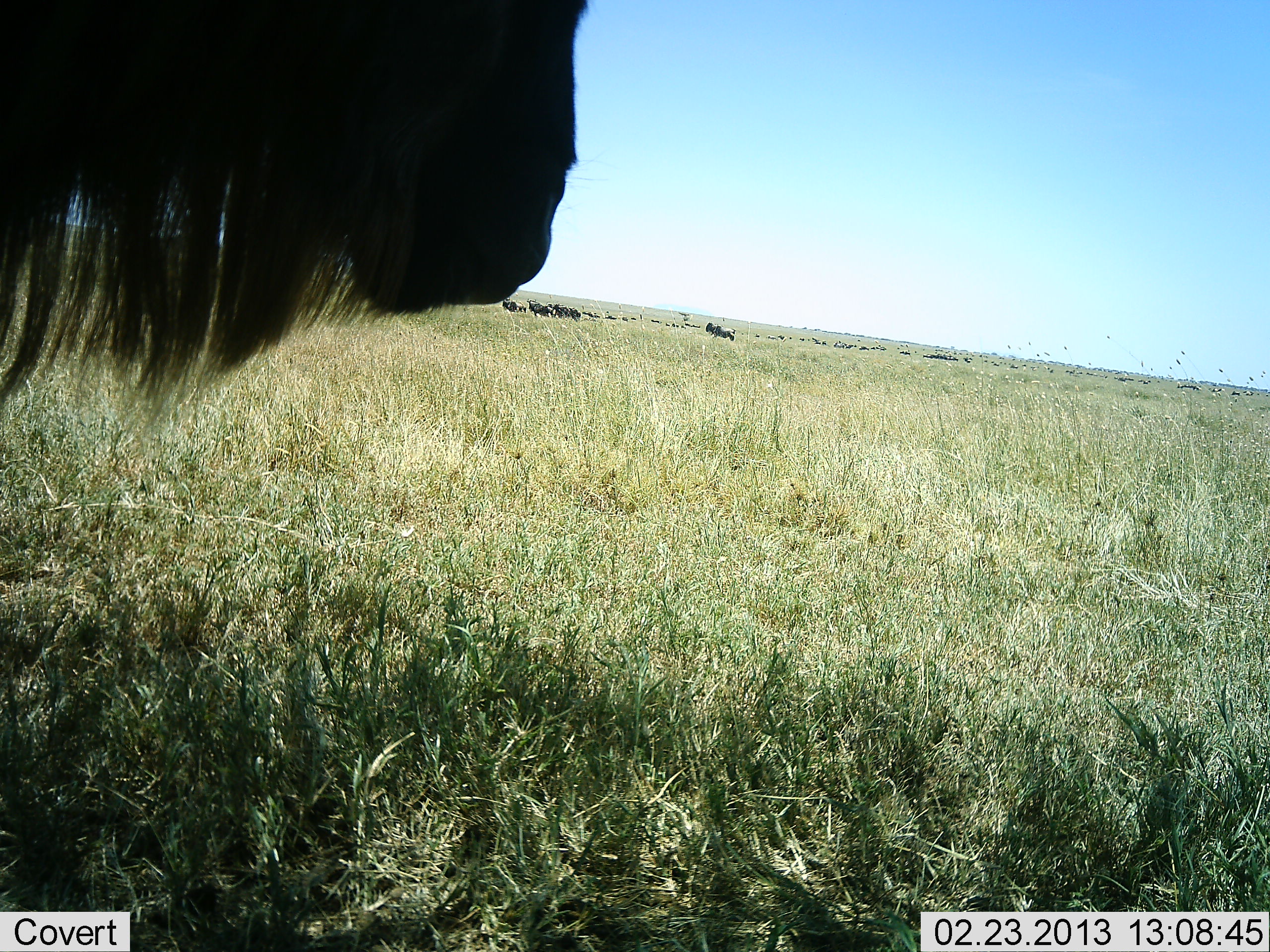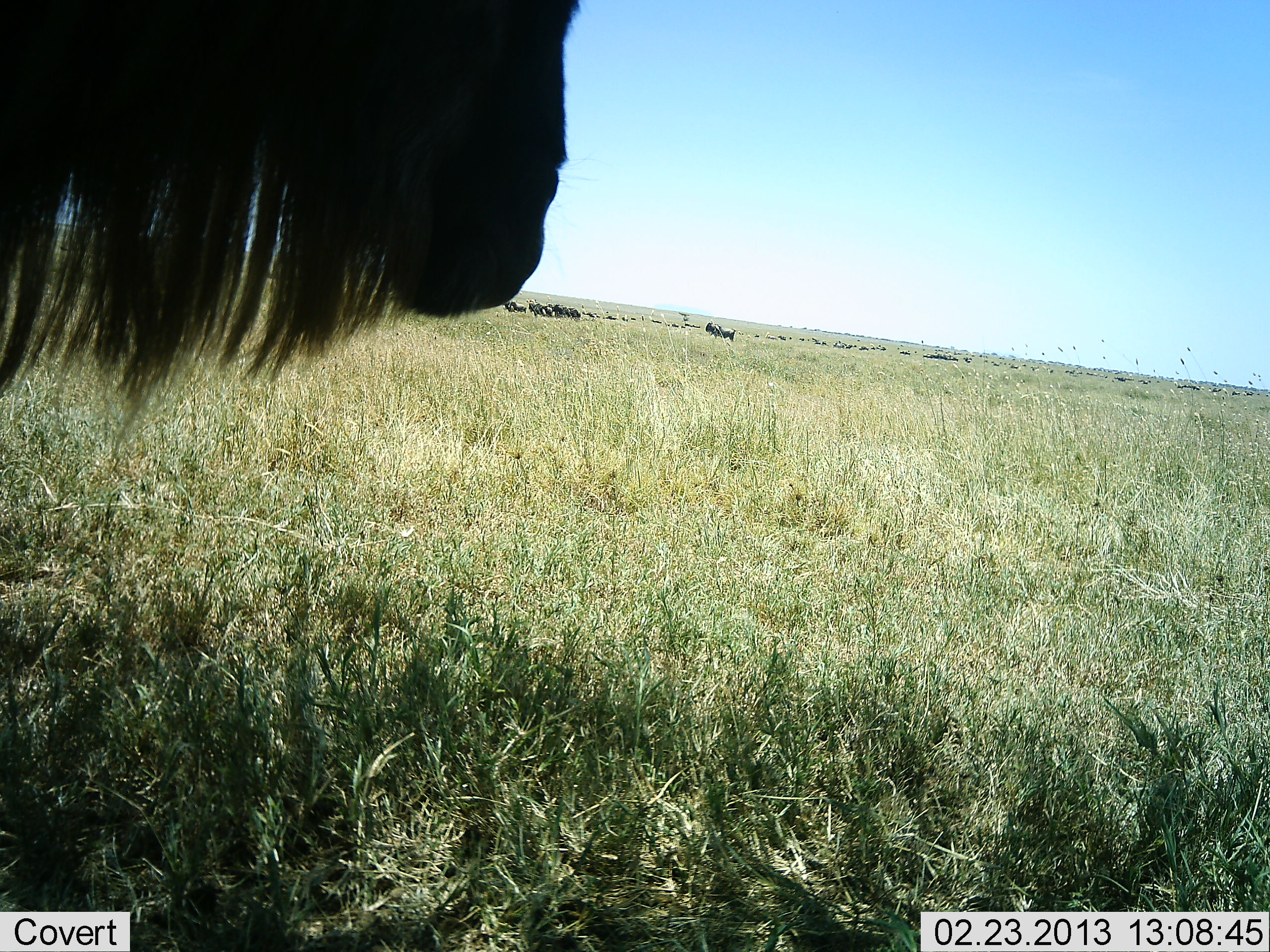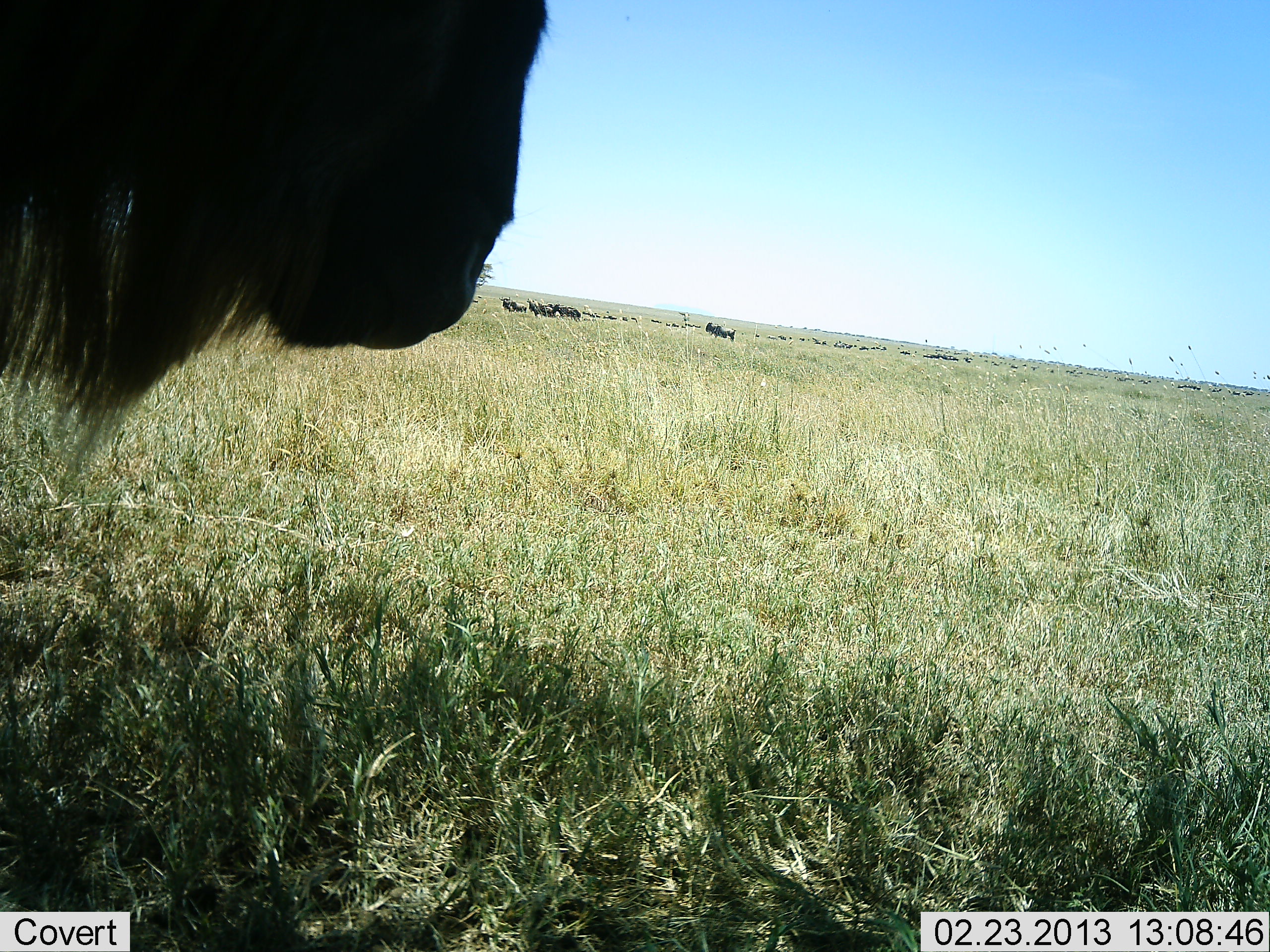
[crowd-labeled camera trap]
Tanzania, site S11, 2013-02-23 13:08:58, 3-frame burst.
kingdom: Animalia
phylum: Chordata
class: Mammalia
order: Artiodactyla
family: Bovidae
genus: Connochaetes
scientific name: Connochaetes taurinus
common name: blue wildebeest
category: wildebeest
Wildebeest (blue wildebeest) (Connochaetes taurinus), count 11-50. Behavior (volunteer vote fractions): standing 87%, resting 10%, moving 17%, interacting 10%. Young present (vote fraction): 0%. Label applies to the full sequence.